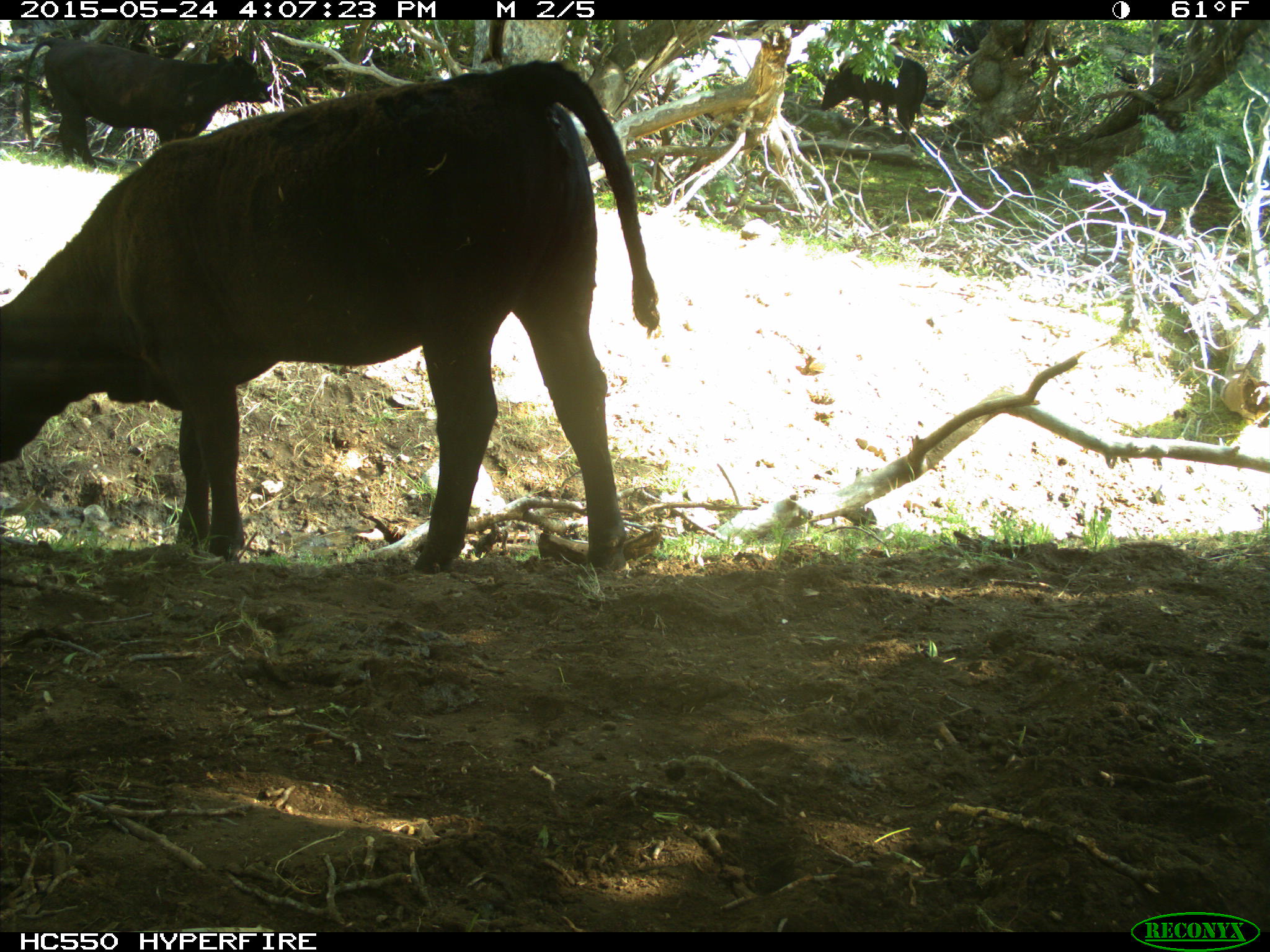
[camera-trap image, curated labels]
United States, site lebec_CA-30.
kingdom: Animalia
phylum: Chordata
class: Mammalia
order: Artiodactyla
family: Bovidae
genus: Bos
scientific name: Bos taurus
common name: domestic cow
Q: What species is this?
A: Bos taurus (domestic cow).